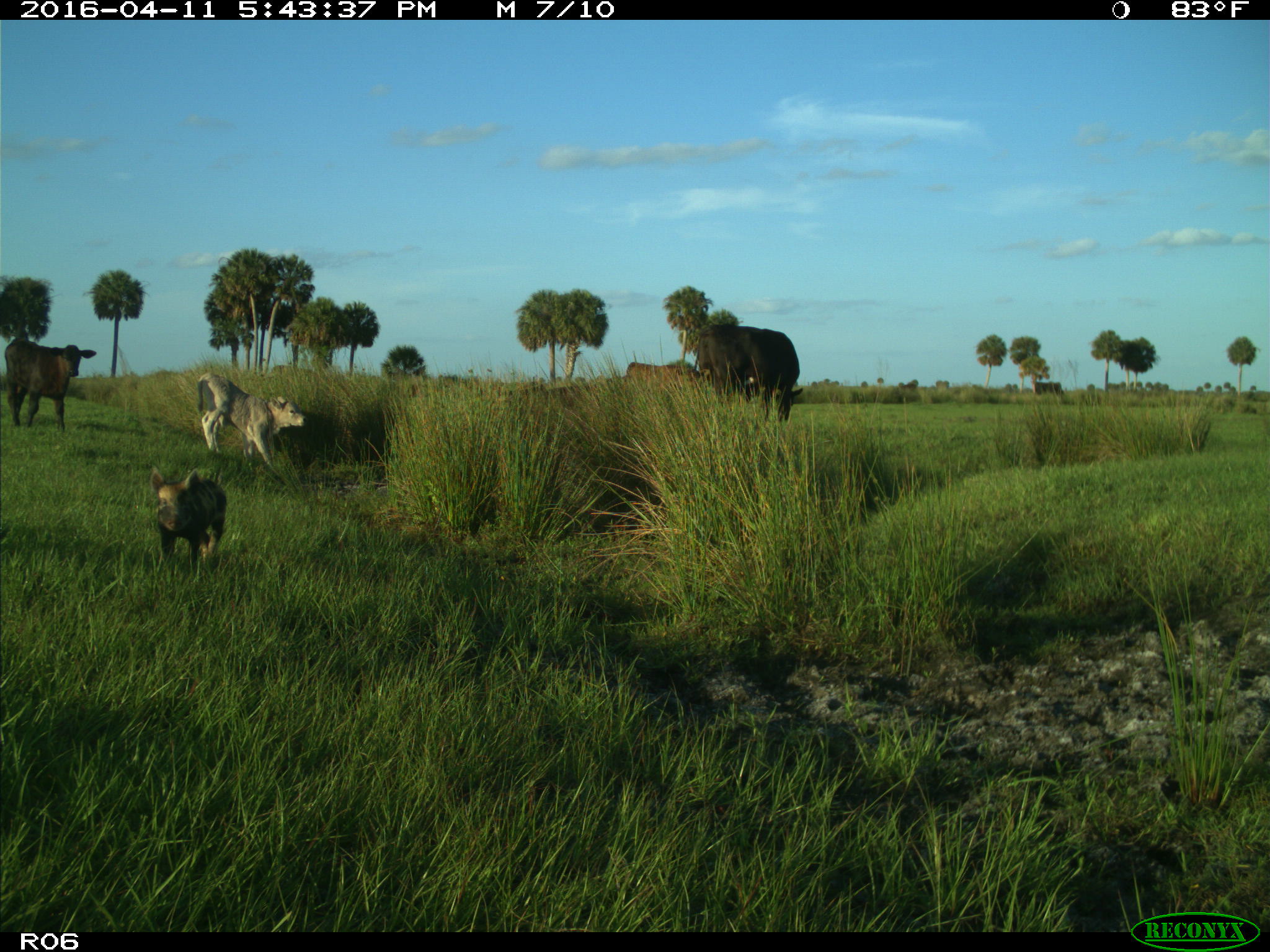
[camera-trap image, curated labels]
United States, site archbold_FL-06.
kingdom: Animalia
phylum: Chordata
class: Mammalia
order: Artiodactyla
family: Suidae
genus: Sus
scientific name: Sus scrofa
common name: wild boar